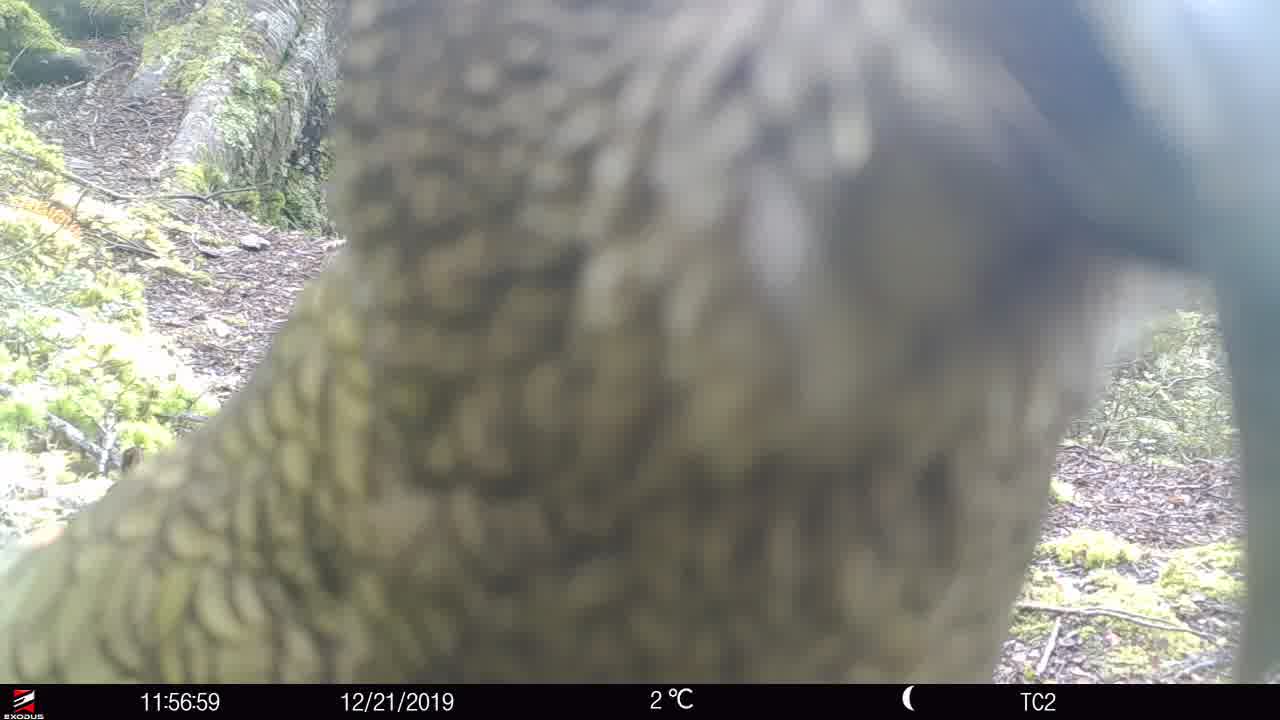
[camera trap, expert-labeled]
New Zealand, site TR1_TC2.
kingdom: Animalia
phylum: Chordata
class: Aves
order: Psittaciformes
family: Strigopidae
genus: Nestor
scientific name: Nestor notabilis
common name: kea